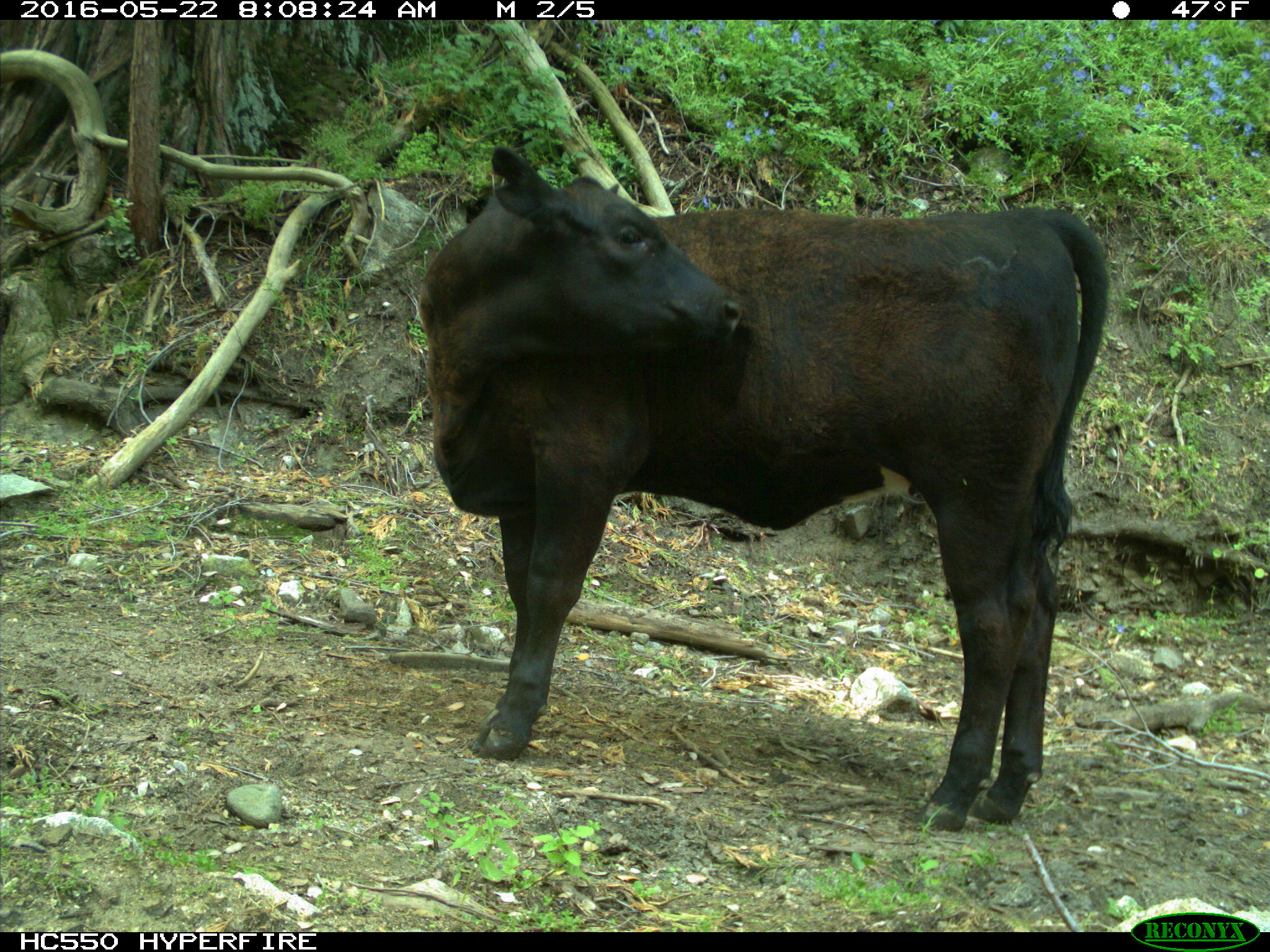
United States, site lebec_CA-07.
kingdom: Animalia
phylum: Chordata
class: Mammalia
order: Artiodactyla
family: Bovidae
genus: Bos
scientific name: Bos taurus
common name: domestic cow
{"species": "Bos taurus (domestic cow)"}